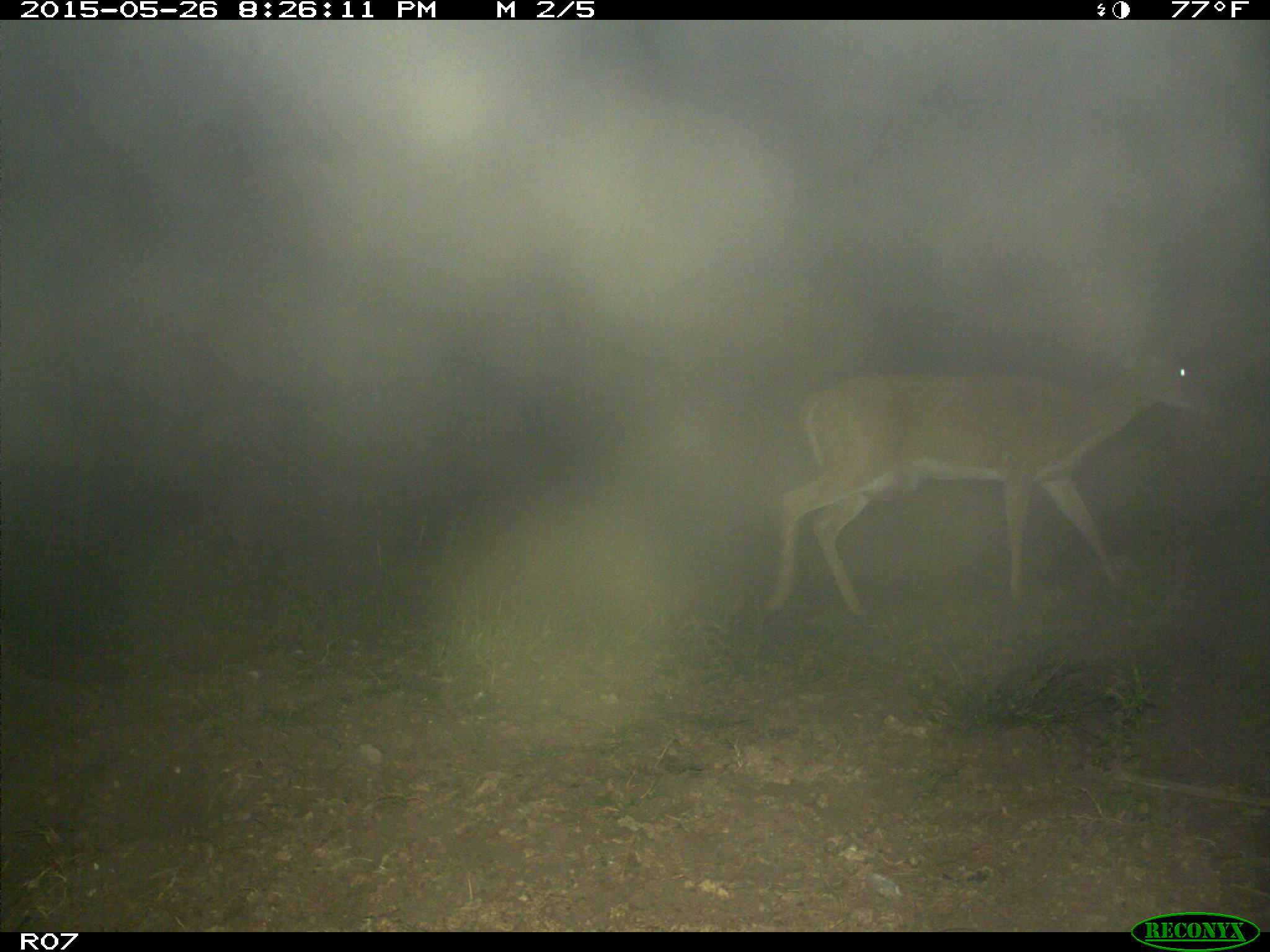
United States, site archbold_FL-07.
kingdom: Animalia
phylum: Chordata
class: Mammalia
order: Artiodactyla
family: Cervidae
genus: Odocoileus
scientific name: Odocoileus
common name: deer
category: unidentified deer